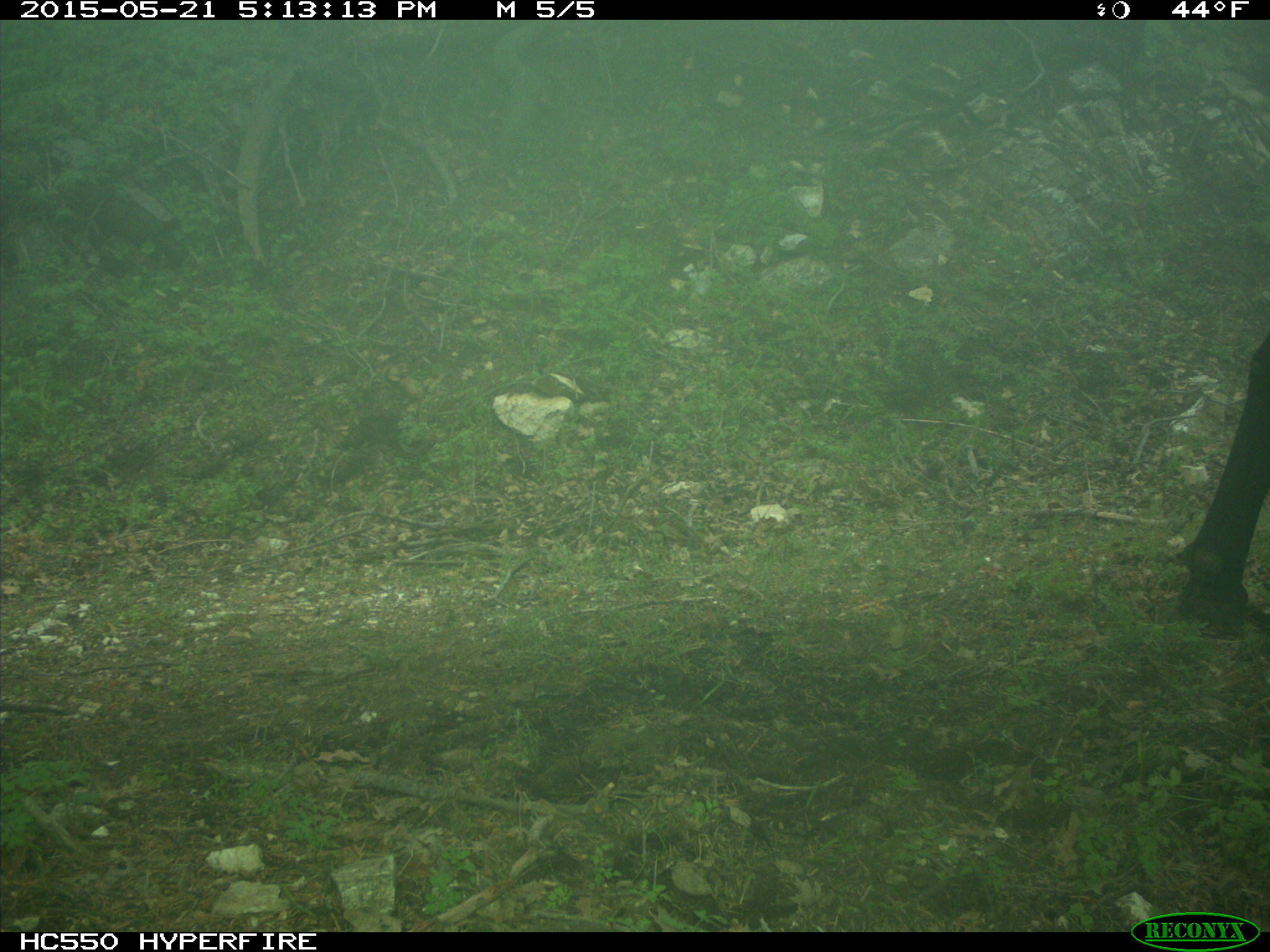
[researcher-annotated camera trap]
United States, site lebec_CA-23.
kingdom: Animalia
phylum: Chordata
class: Mammalia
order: Artiodactyla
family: Bovidae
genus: Bos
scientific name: Bos taurus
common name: domestic cow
Bos taurus (domestic cow).